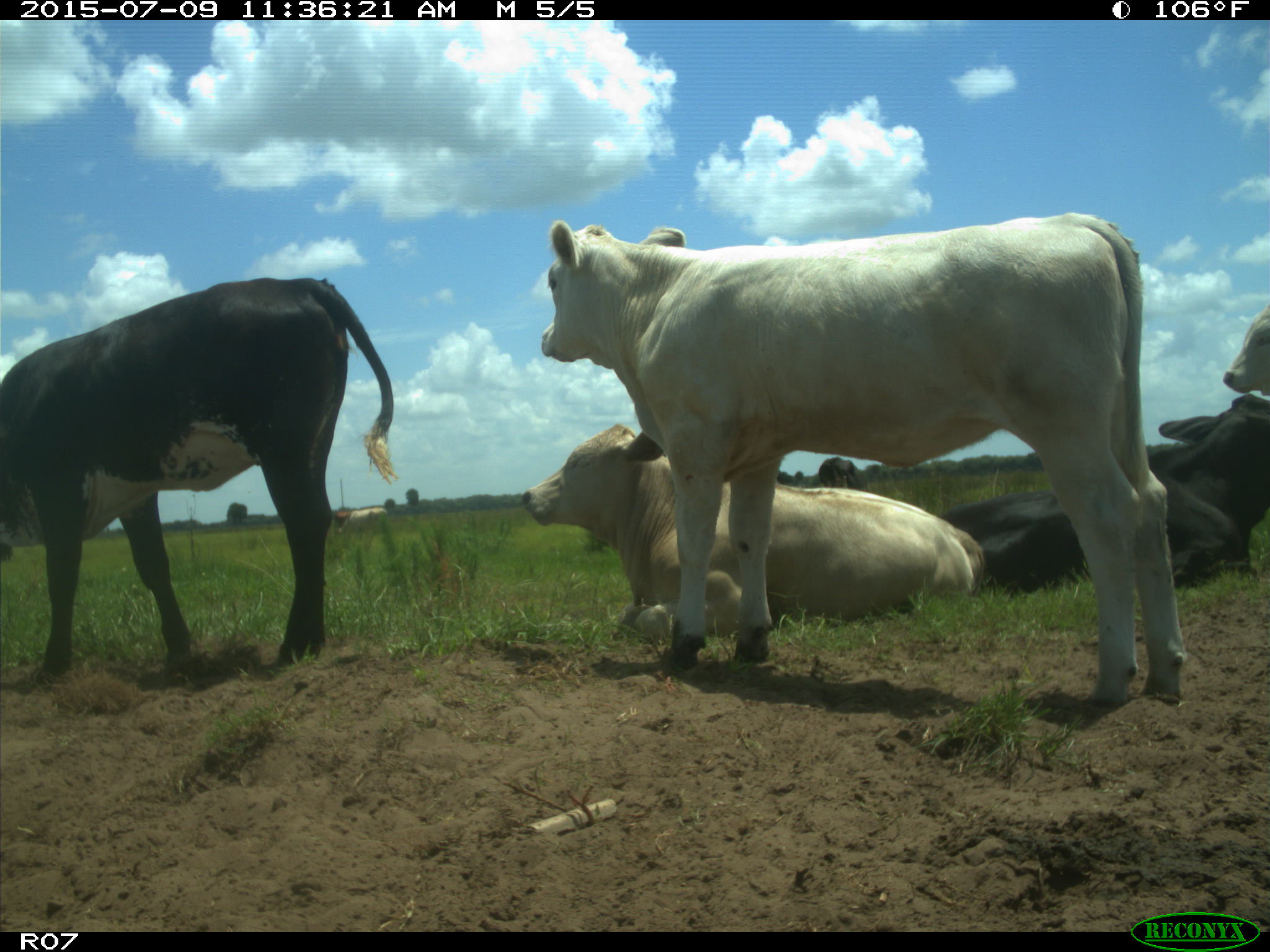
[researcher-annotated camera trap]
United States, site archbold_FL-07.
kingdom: Animalia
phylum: Chordata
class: Mammalia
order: Artiodactyla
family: Bovidae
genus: Bos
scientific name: Bos taurus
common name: domestic cow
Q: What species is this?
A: Bos taurus (domestic cow).